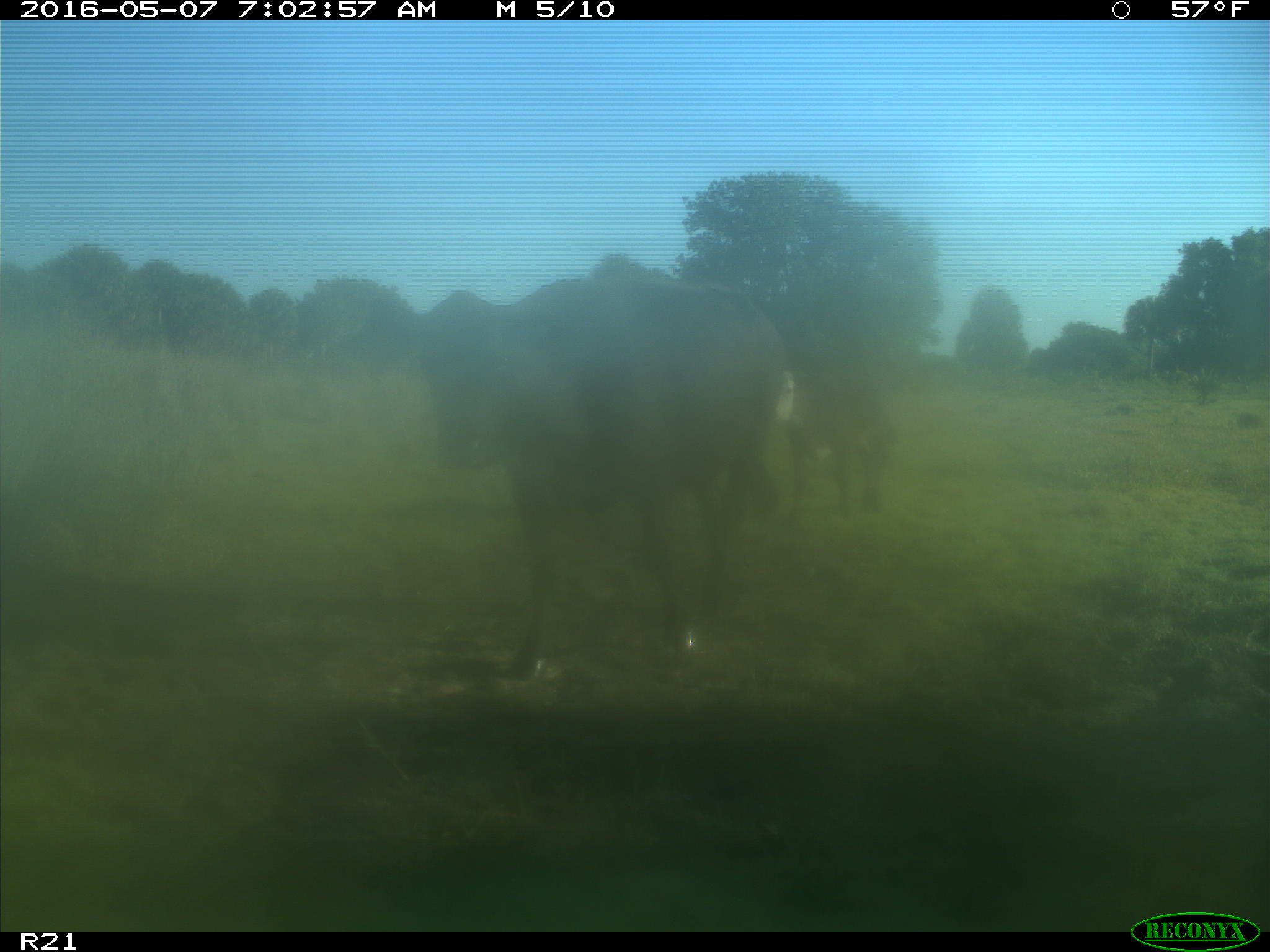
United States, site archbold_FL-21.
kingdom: Animalia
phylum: Chordata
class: Mammalia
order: Artiodactyla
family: Bovidae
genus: Bos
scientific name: Bos taurus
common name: domestic cow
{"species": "Bos taurus (domestic cow)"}